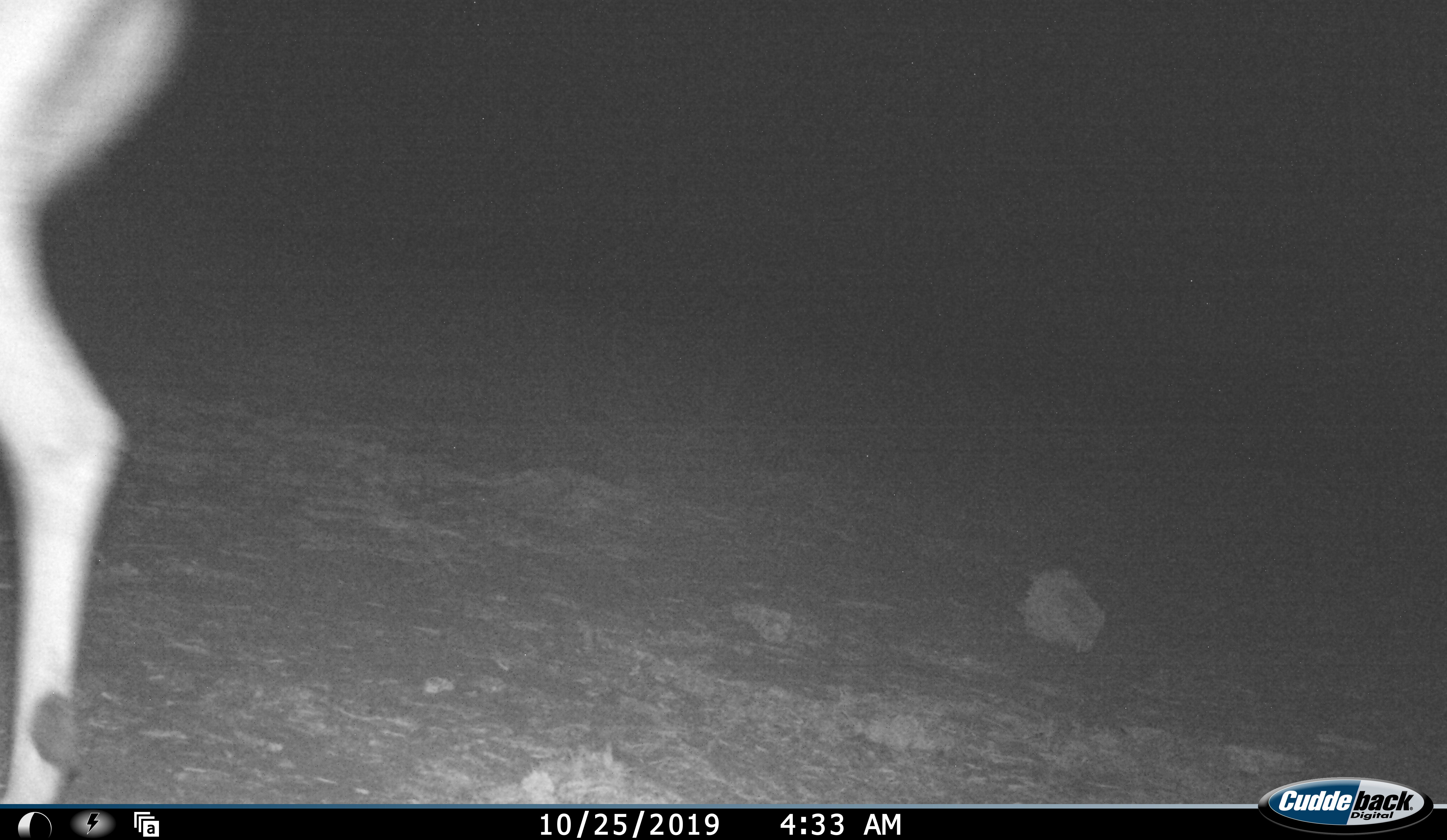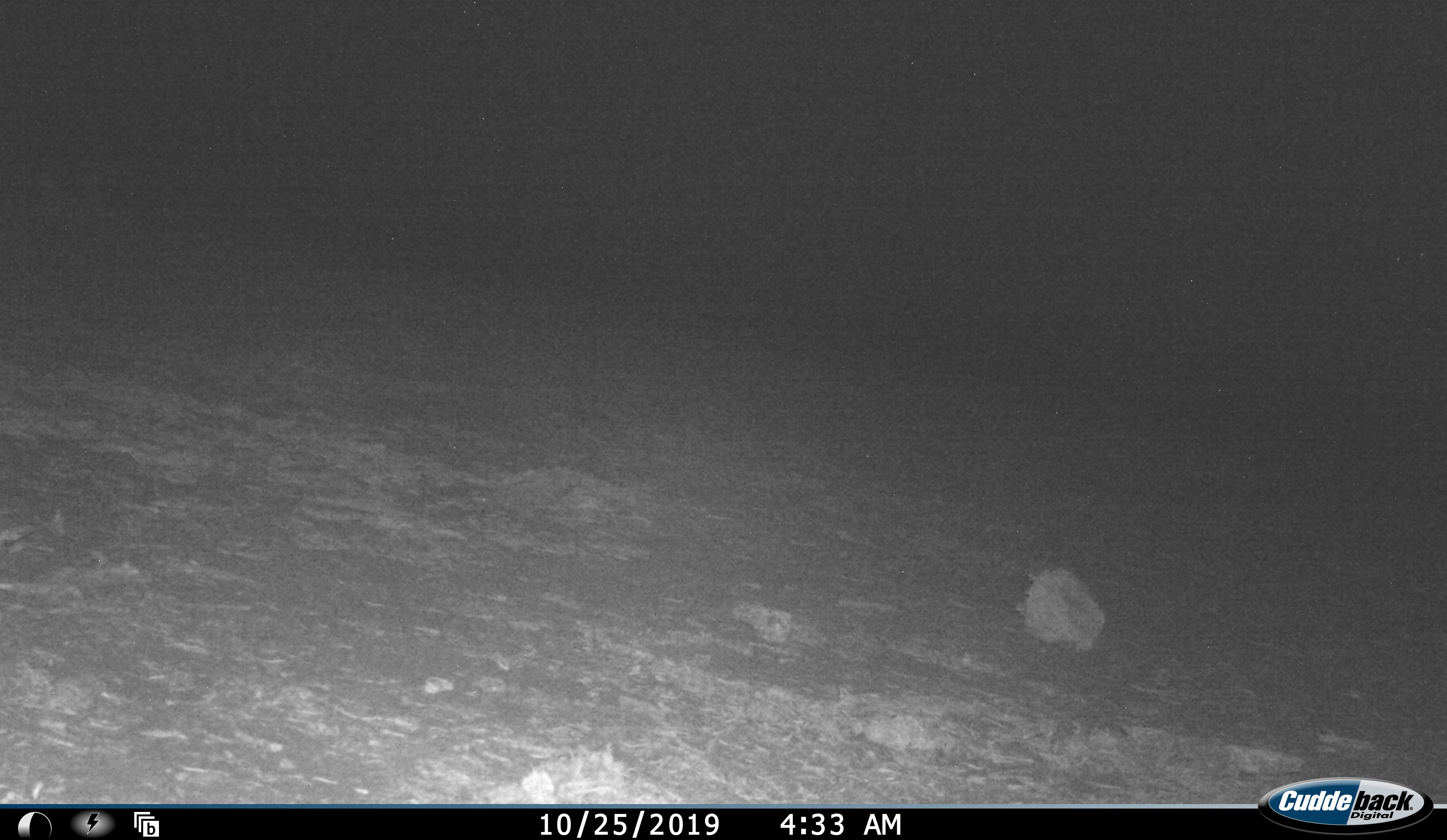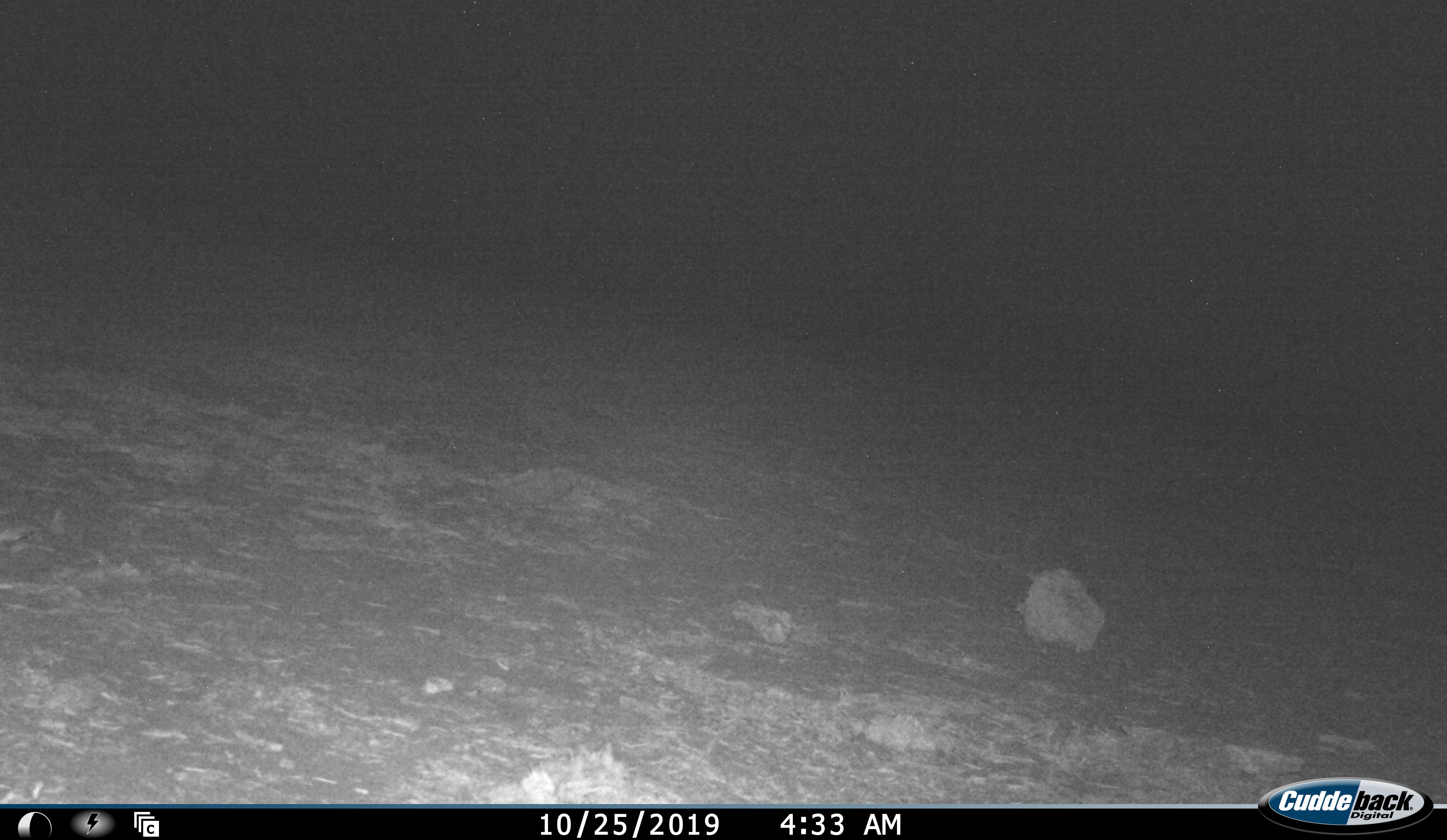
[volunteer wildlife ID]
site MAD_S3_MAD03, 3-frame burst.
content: unidentified animal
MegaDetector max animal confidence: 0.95